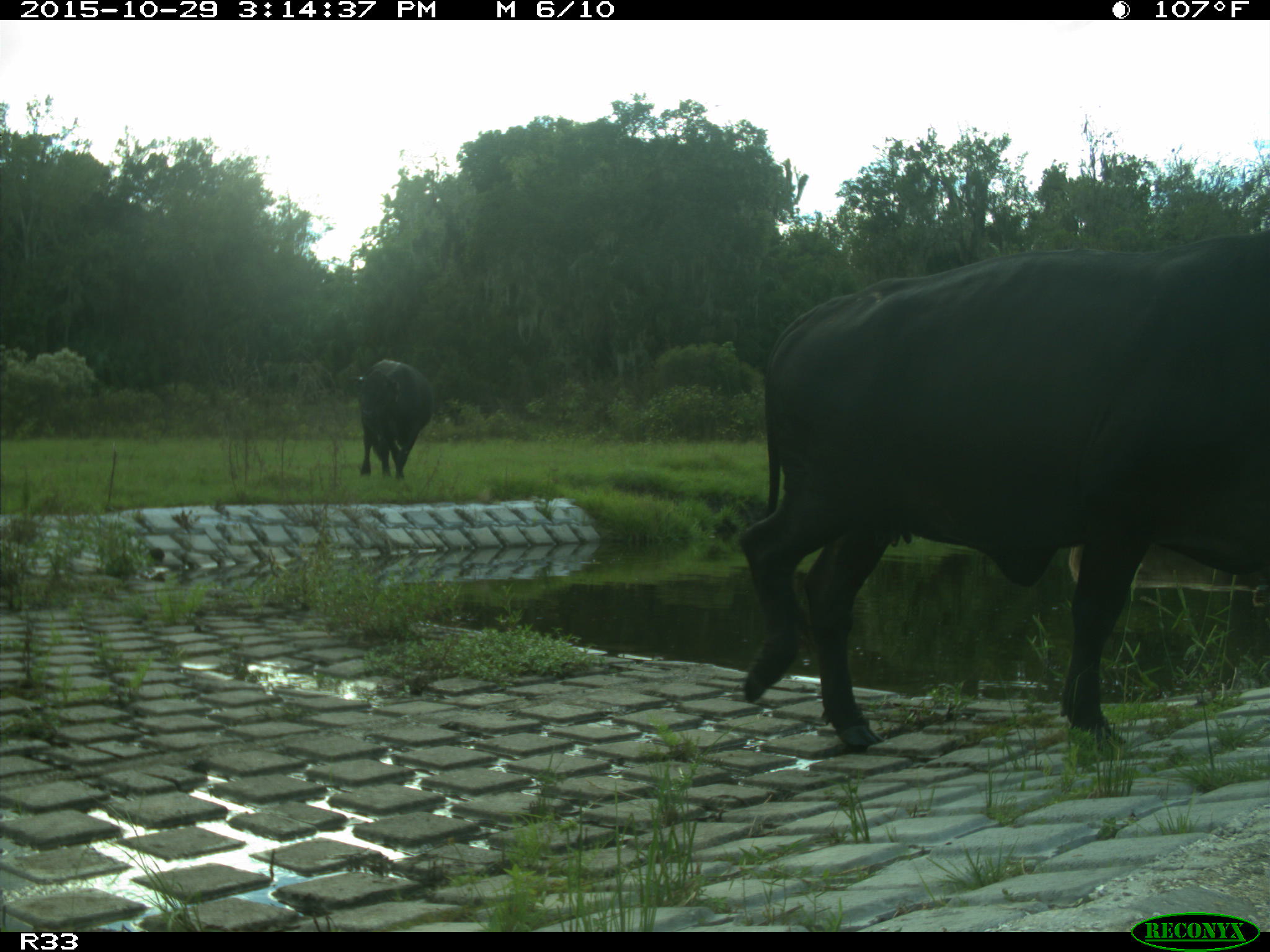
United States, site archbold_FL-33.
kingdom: Animalia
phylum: Chordata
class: Mammalia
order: Artiodactyla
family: Bovidae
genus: Bos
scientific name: Bos taurus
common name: domestic cow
Bos taurus (domestic cow).